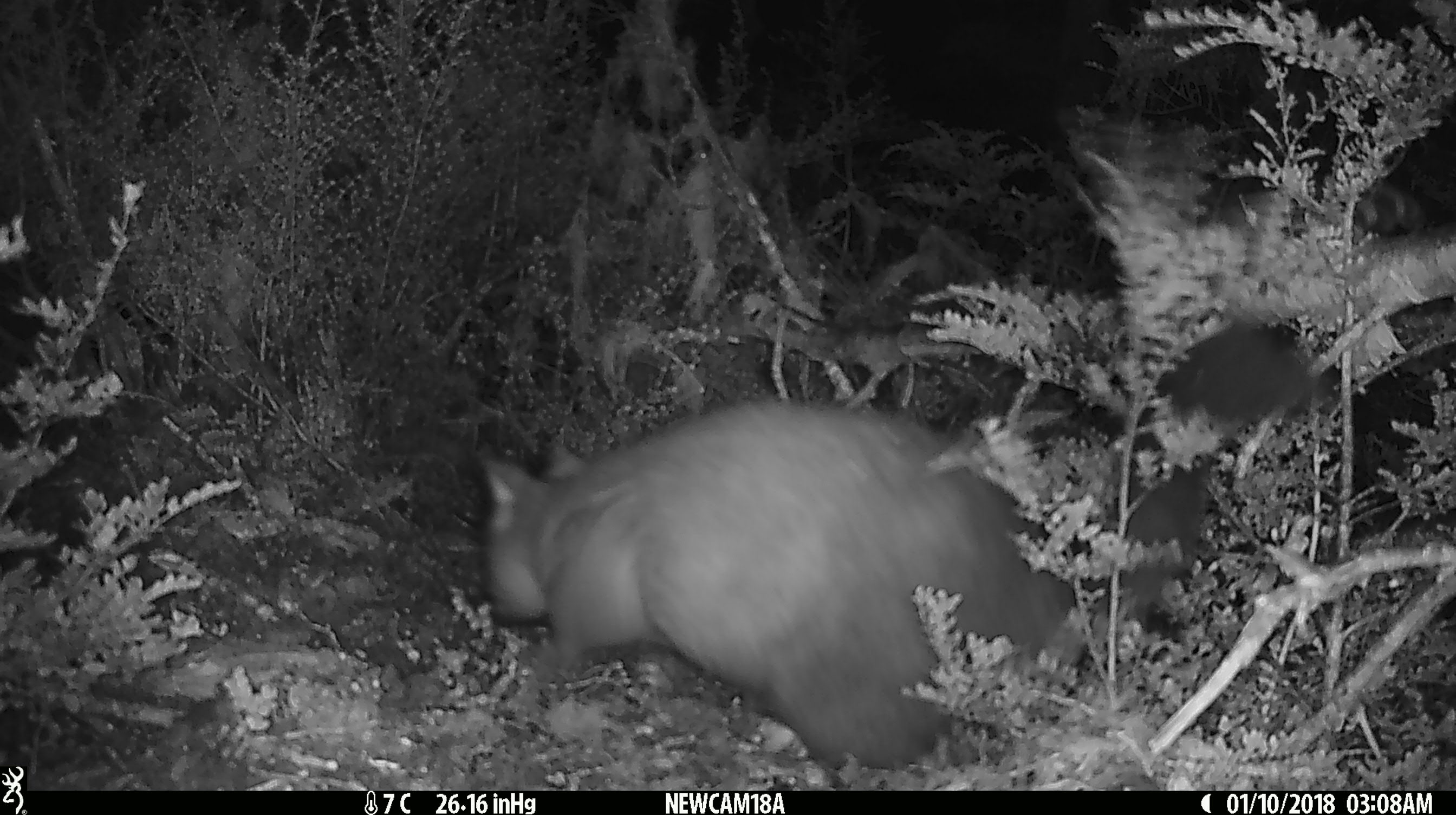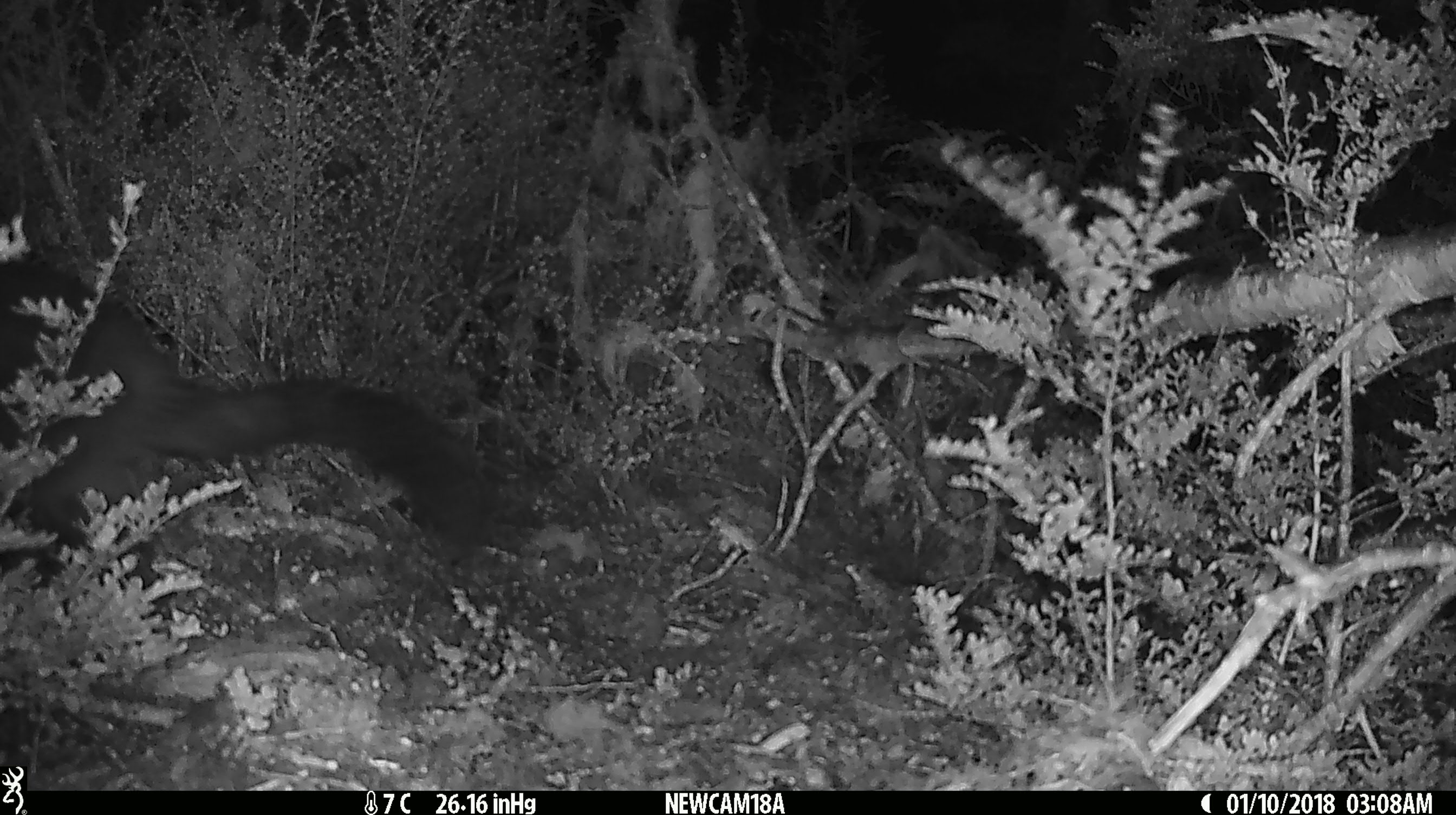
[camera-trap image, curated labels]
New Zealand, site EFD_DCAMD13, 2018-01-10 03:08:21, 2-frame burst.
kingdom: Animalia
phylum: Chordata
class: Mammalia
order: Diprotodontia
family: Phalangeridae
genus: Trichosurus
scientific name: Trichosurus vulpecula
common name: common brushtail possum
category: possum